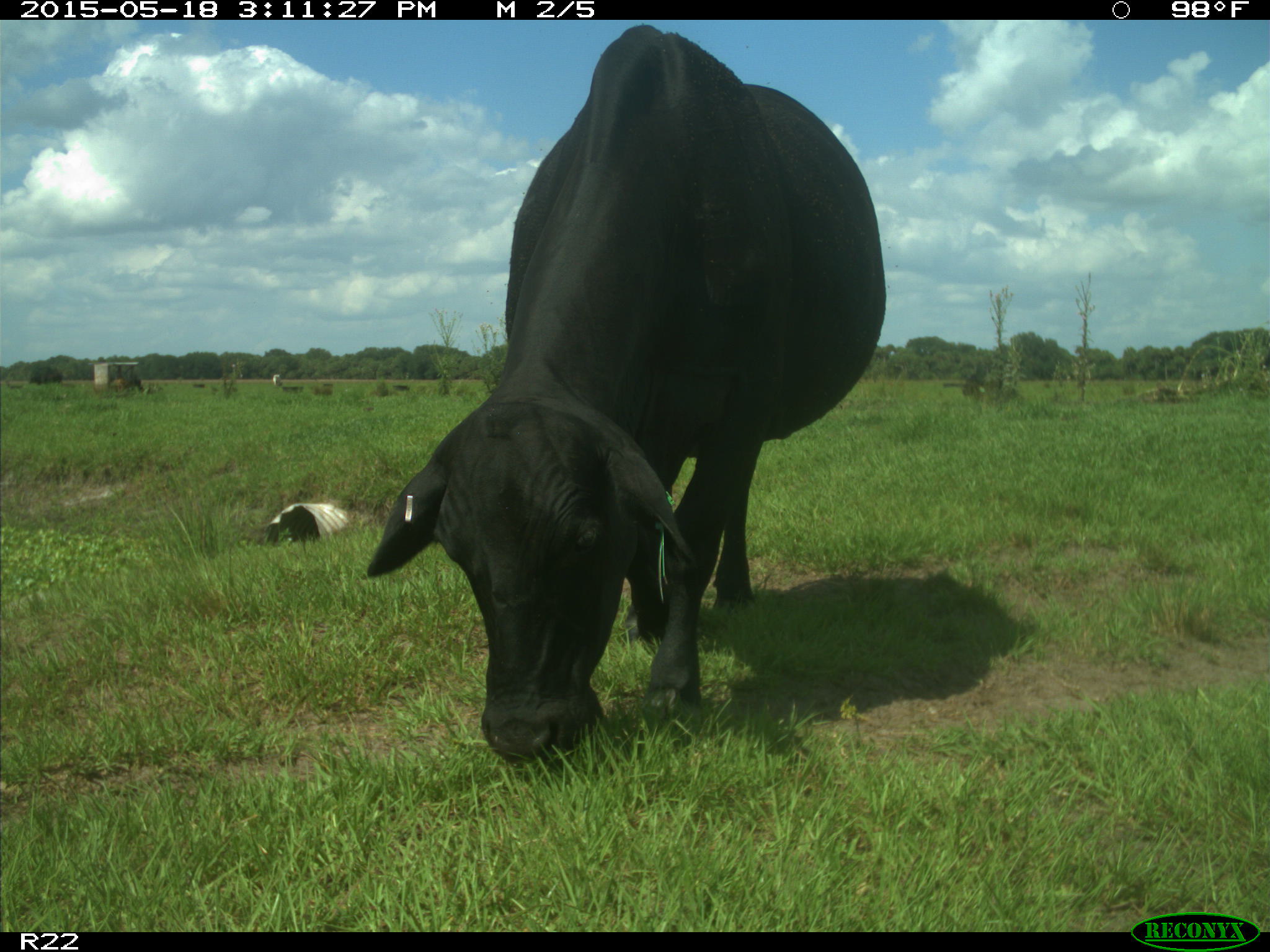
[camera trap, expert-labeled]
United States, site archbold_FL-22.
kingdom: Animalia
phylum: Chordata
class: Mammalia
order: Artiodactyla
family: Bovidae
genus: Bos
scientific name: Bos taurus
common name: domestic cow